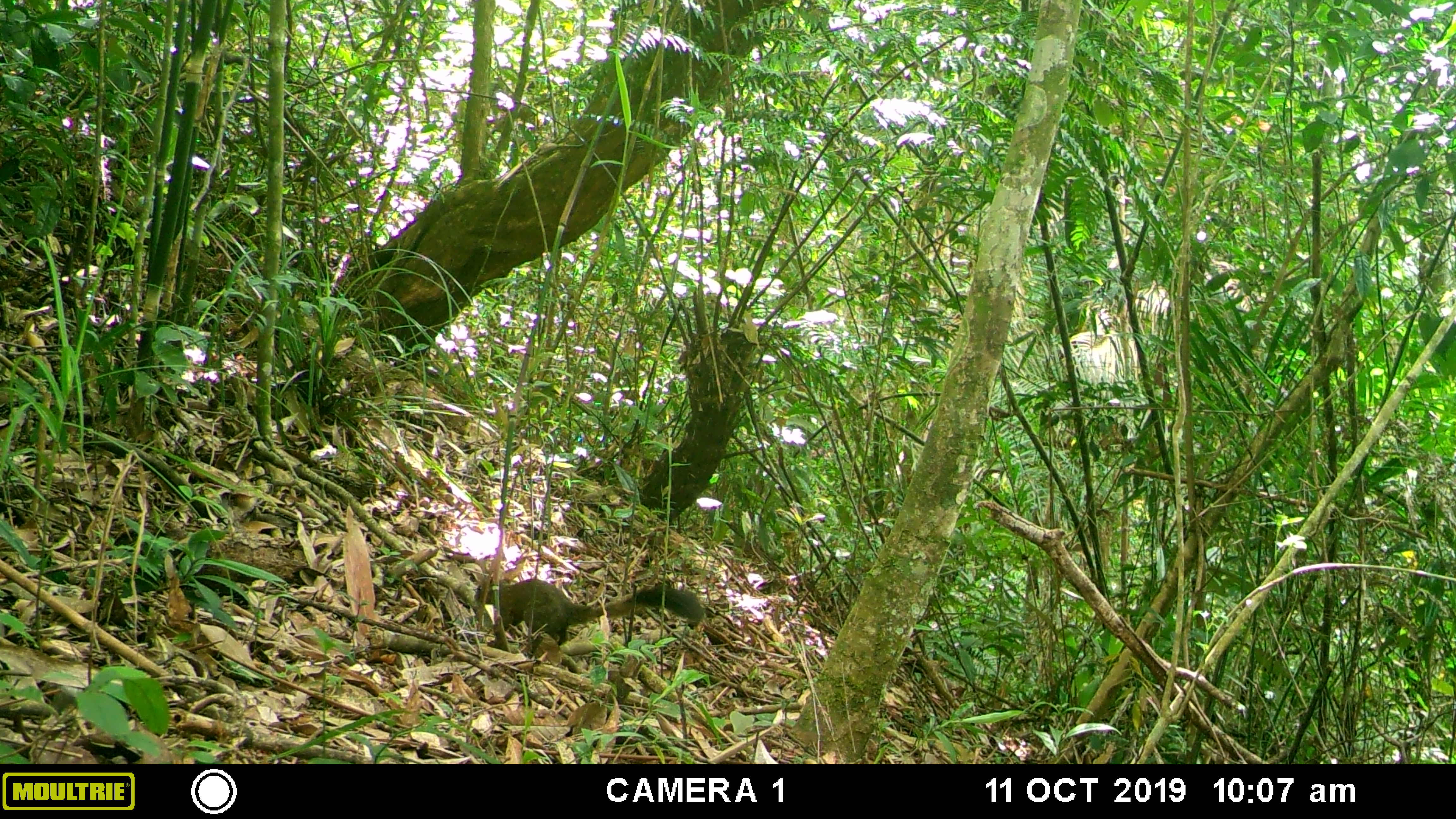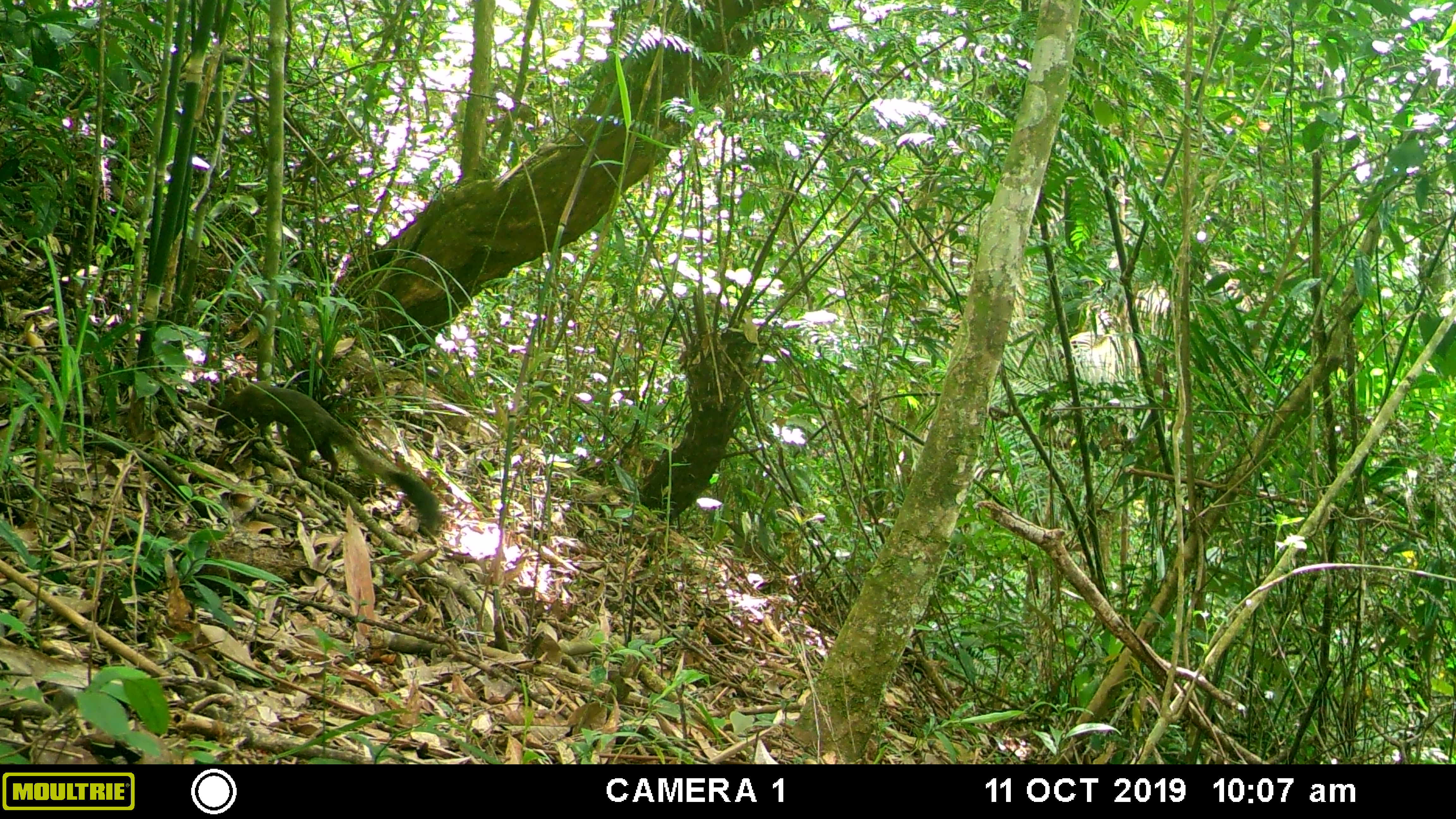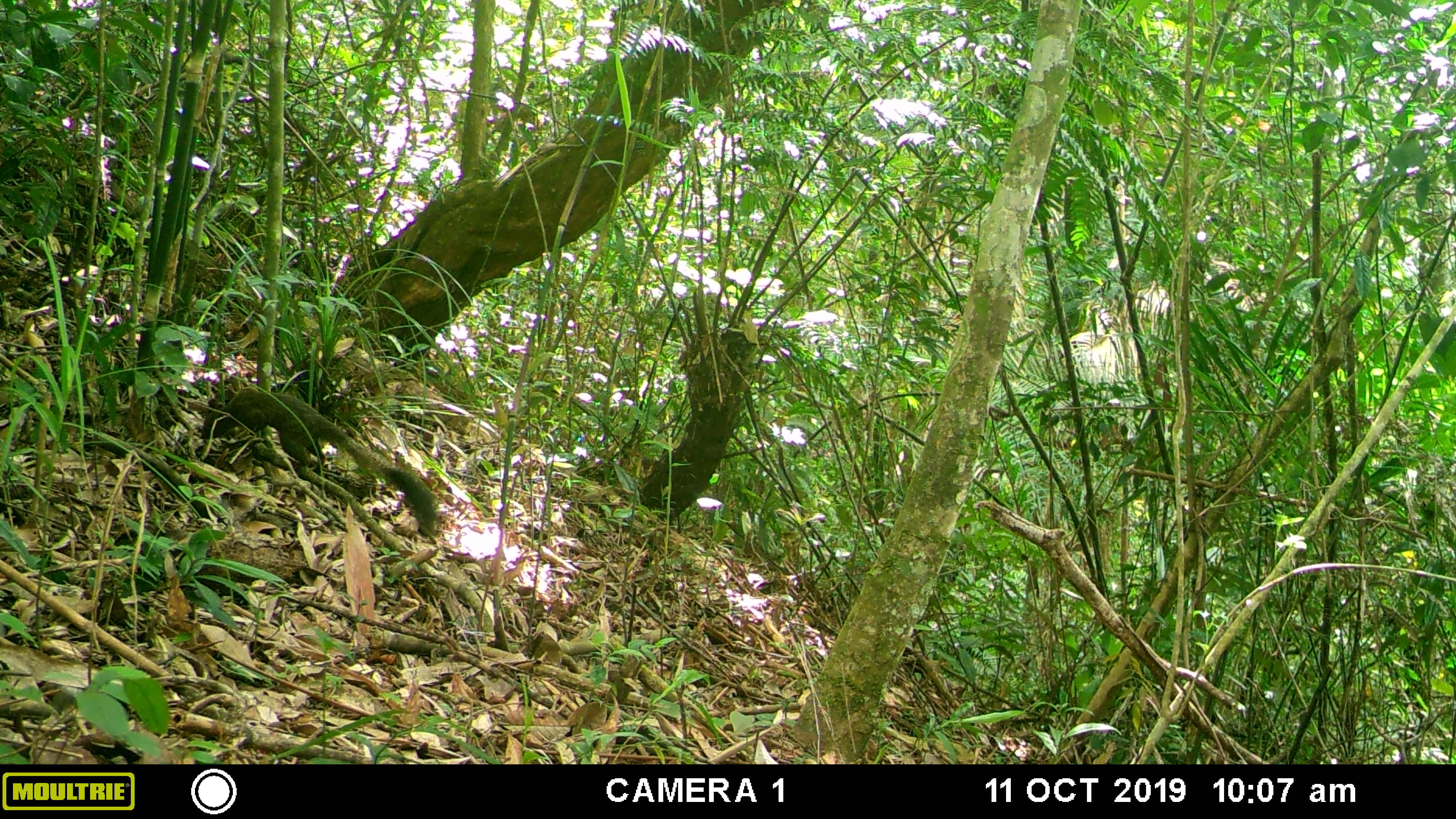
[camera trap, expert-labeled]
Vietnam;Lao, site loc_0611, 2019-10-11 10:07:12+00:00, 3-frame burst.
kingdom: Animalia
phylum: Chordata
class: Mammalia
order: Rodentia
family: Sciuridae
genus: Callosciurus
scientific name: Callosciurus erythraeus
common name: pallas's squirrel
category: pallass squirrel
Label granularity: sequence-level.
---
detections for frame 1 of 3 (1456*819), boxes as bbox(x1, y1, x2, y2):
pallass squirrel: bbox(473, 578, 704, 652)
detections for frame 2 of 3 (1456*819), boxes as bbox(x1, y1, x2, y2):
pallass squirrel: bbox(204, 380, 440, 534)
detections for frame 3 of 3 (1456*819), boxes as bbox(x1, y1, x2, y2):
pallass squirrel: bbox(199, 387, 437, 536)